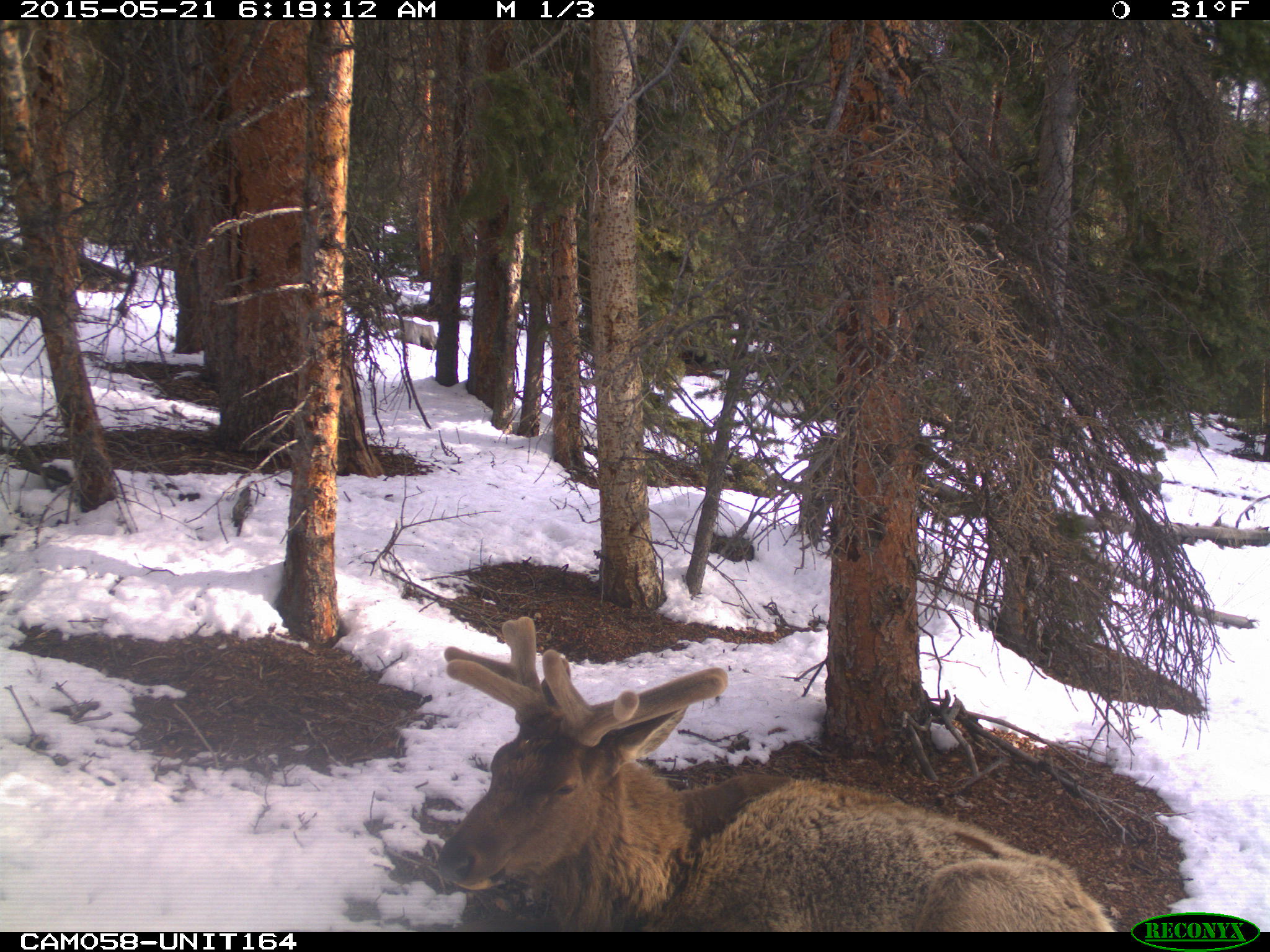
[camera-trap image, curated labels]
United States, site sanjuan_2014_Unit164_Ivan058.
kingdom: Animalia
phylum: Chordata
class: Mammalia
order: Artiodactyla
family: Cervidae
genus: Cervus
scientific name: Cervus elaphus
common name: red deer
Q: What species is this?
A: Cervus elaphus (red deer).